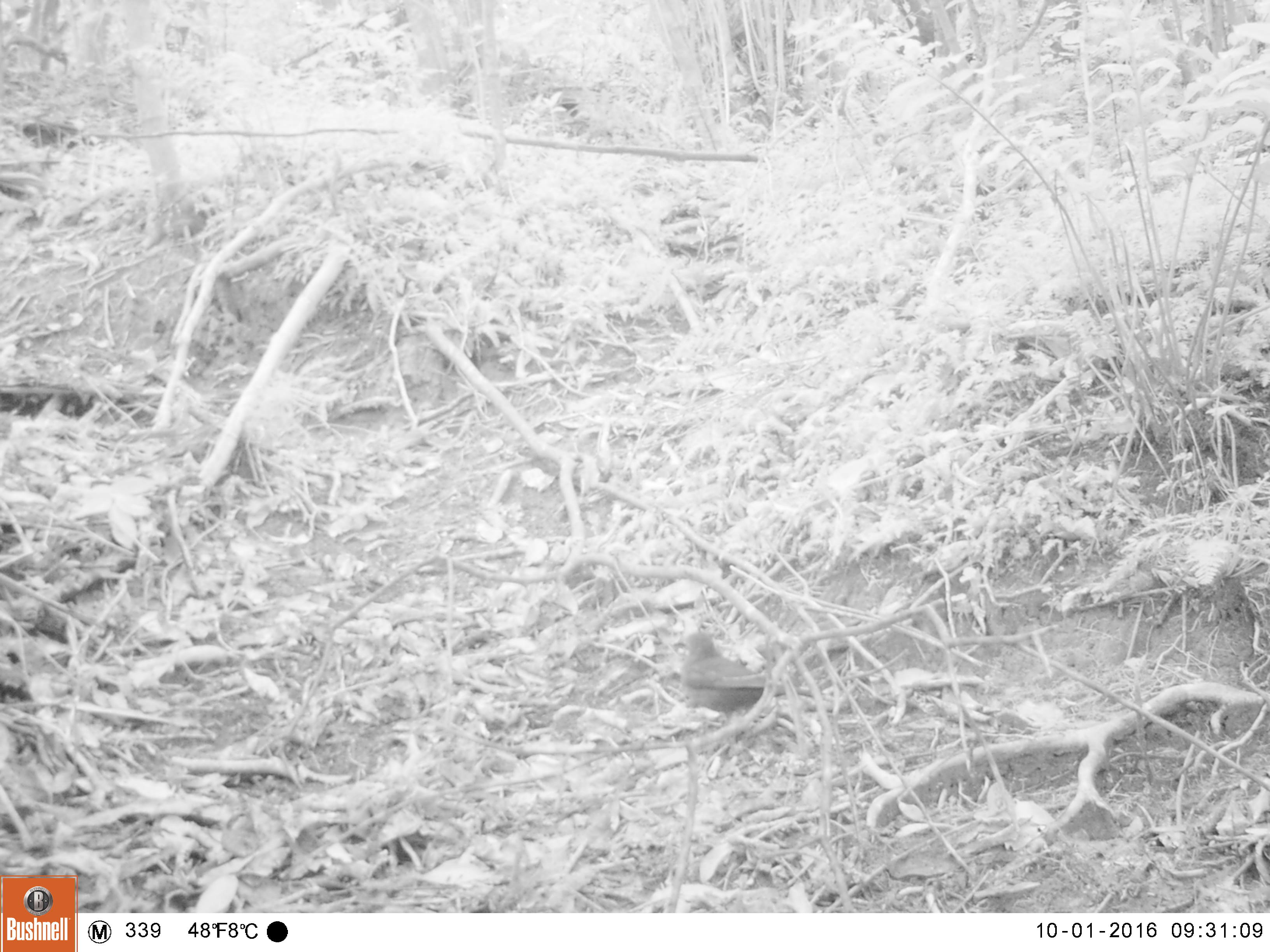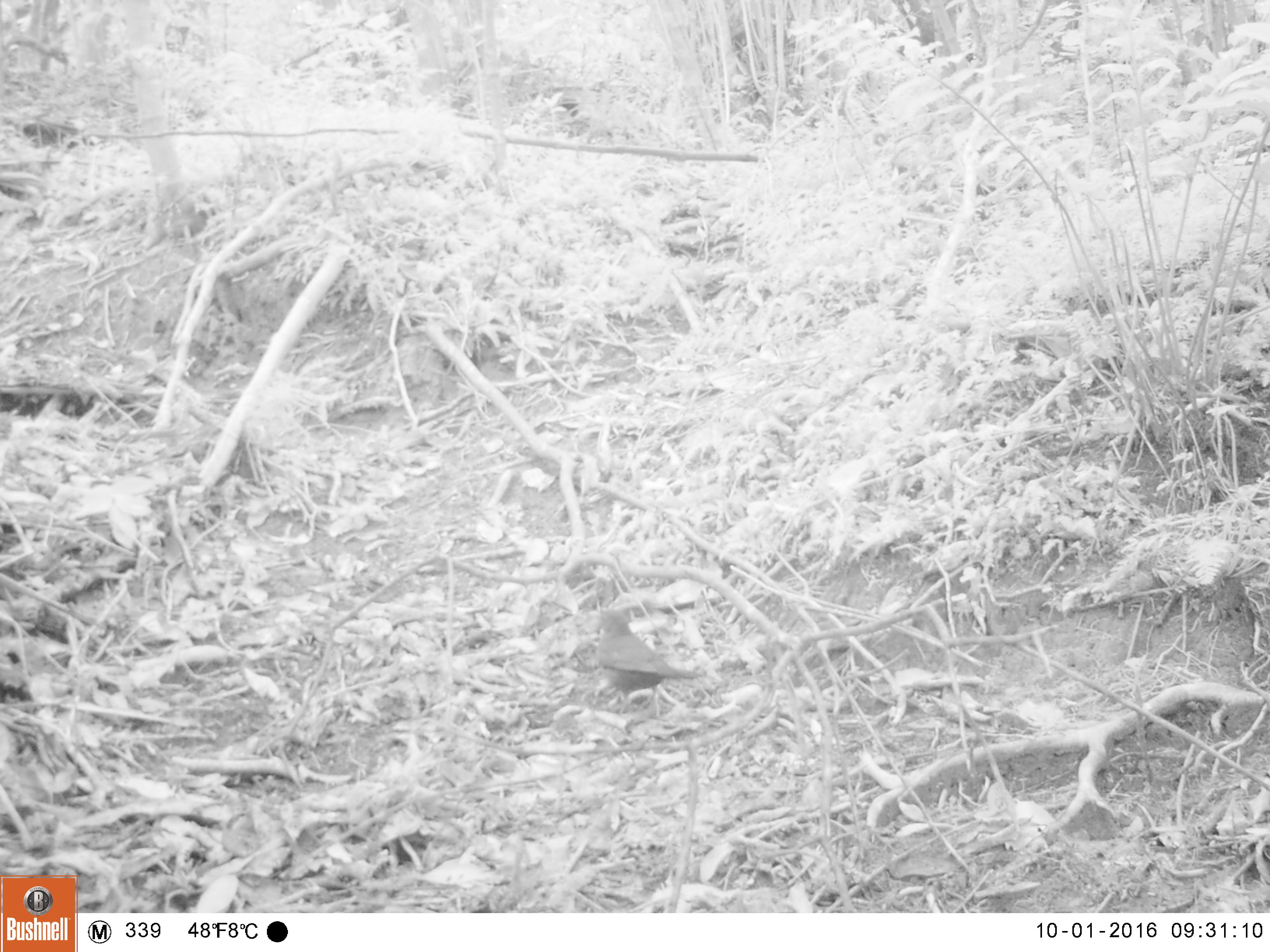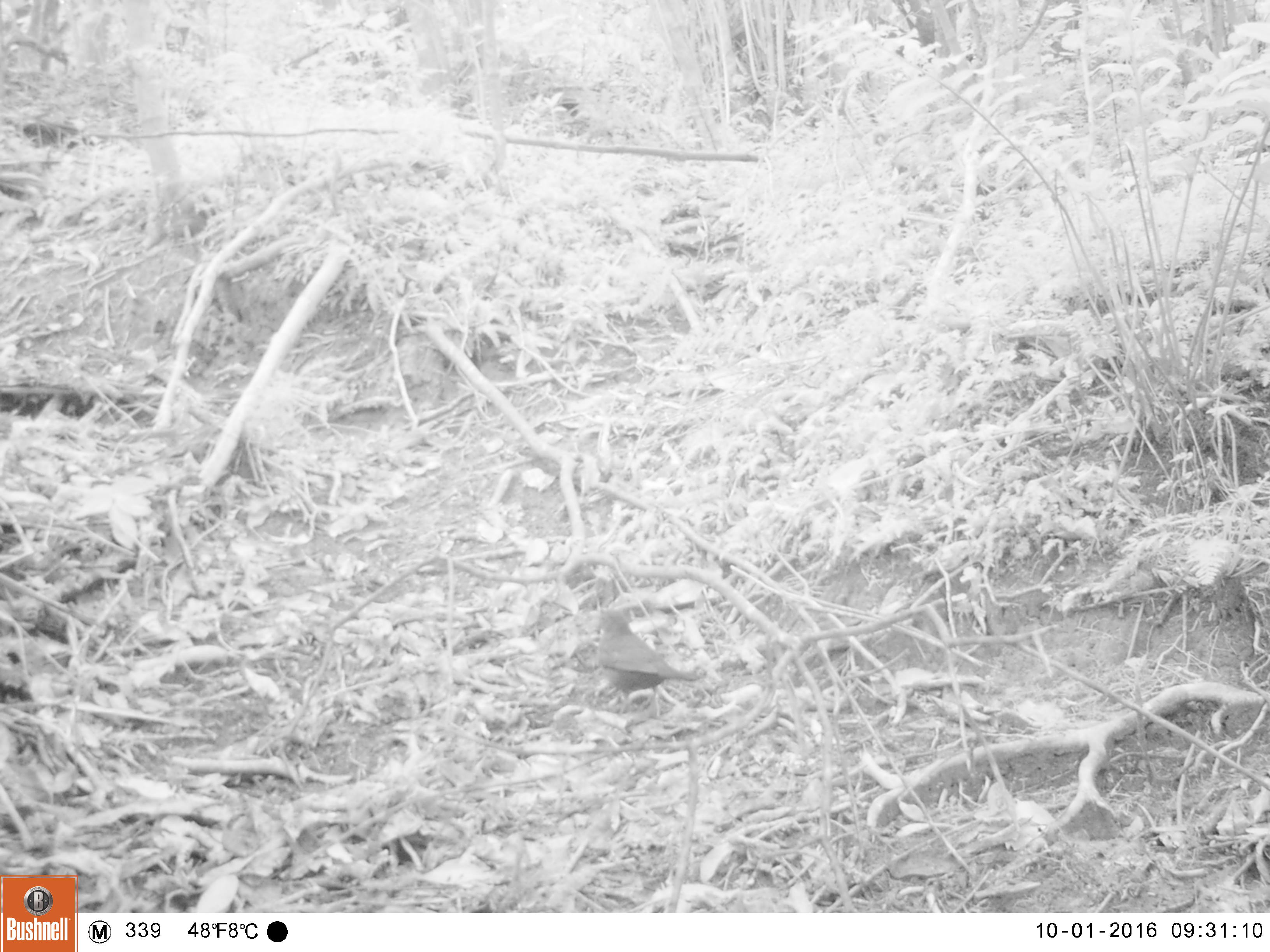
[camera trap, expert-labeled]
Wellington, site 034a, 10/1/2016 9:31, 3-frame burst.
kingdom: Animalia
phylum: Chordata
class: Aves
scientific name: Aves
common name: bird